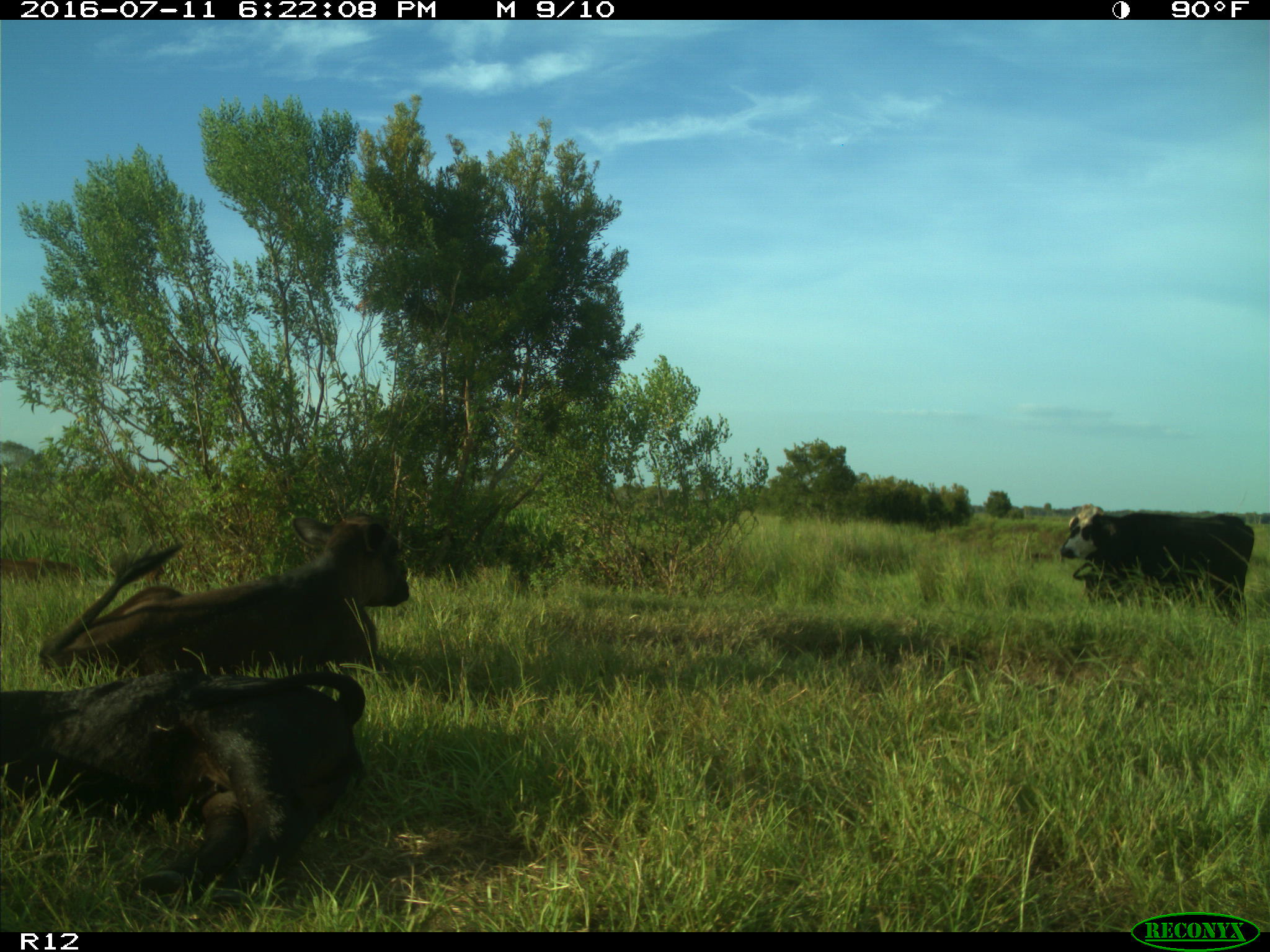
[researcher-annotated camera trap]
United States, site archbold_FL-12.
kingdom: Animalia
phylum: Chordata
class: Mammalia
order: Artiodactyla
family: Bovidae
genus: Bos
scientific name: Bos taurus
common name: domestic cow